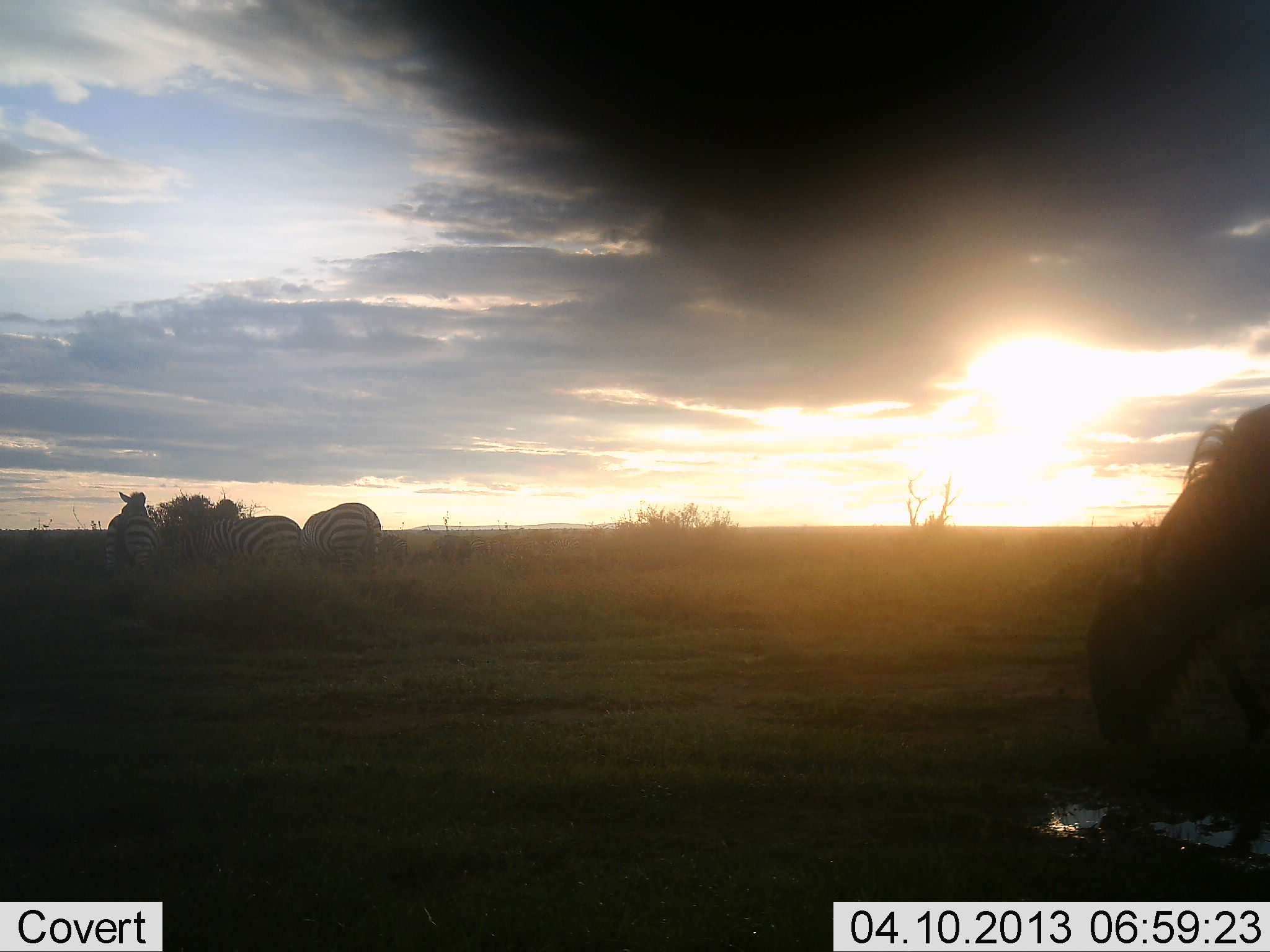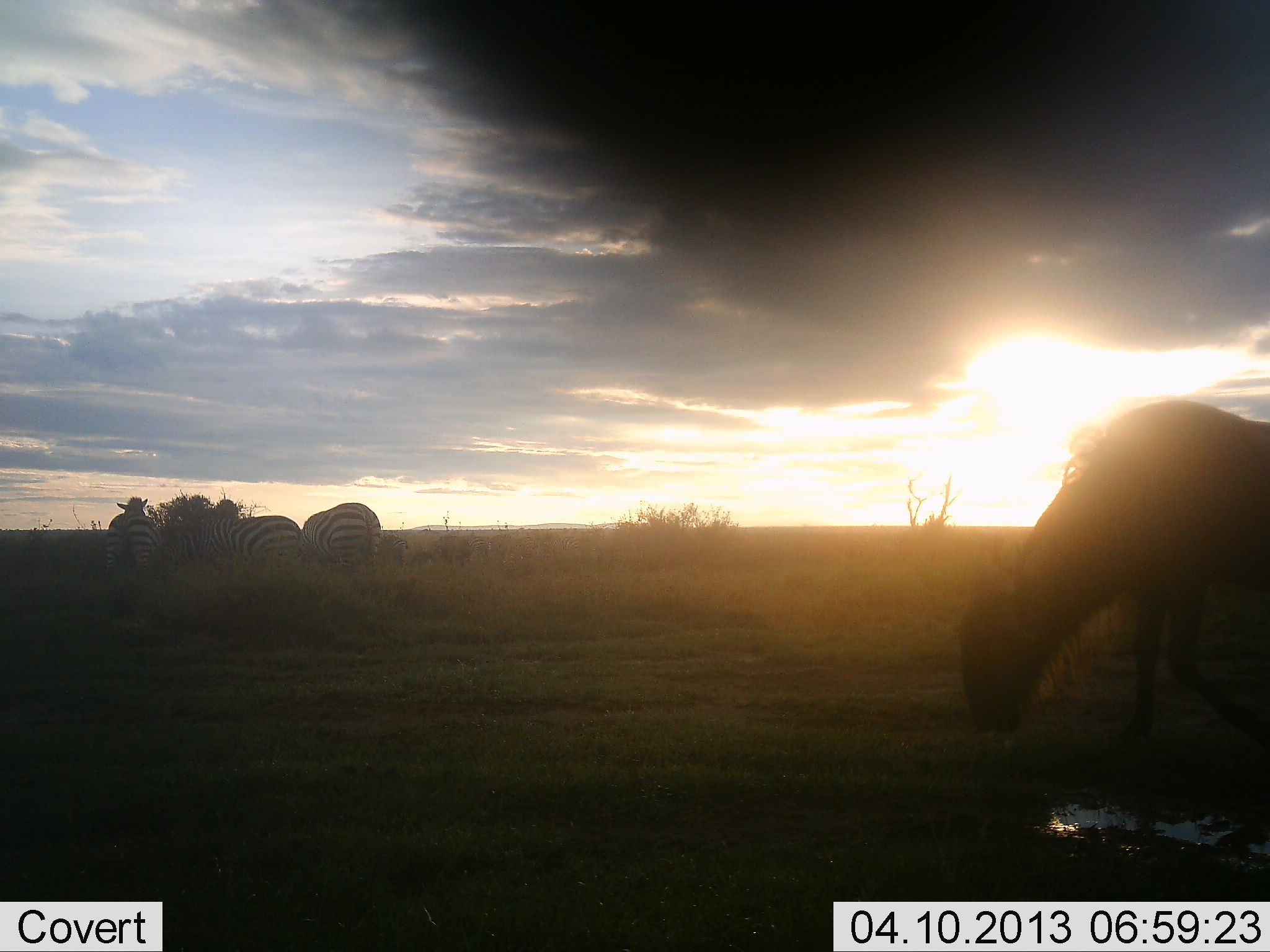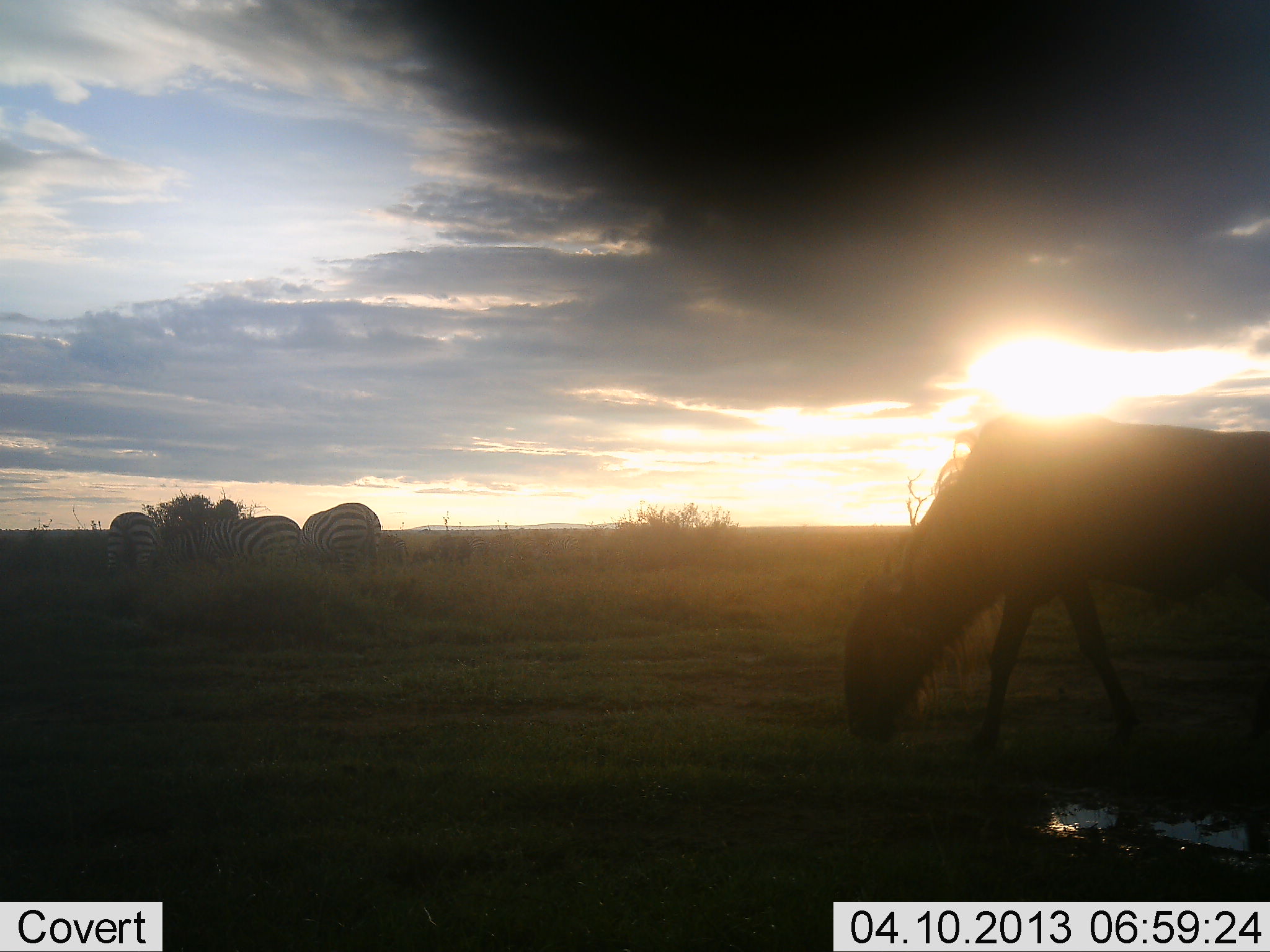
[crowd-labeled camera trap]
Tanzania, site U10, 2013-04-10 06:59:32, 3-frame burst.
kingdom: Animalia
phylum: Chordata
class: Mammalia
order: Artiodactyla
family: Bovidae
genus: Connochaetes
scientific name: Connochaetes taurinus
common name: blue wildebeest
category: wildebeest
Wildebeest (blue wildebeest) (Connochaetes taurinus), count 1. Behavior (volunteer vote fractions): standing 4%, resting 0%, moving 67%, interacting 0%. Young present (vote fraction): 0%. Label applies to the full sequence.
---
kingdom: Animalia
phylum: Chordata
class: Mammalia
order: Perissodactyla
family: Equidae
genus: Equus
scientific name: Equus quagga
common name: plains zebra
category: zebra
Zebra (plains zebra) (Equus quagga), count 3. Behavior (volunteer vote fractions): standing 58%, resting 4%, moving 8%, interacting 0%. Young present (vote fraction): 0%. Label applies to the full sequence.